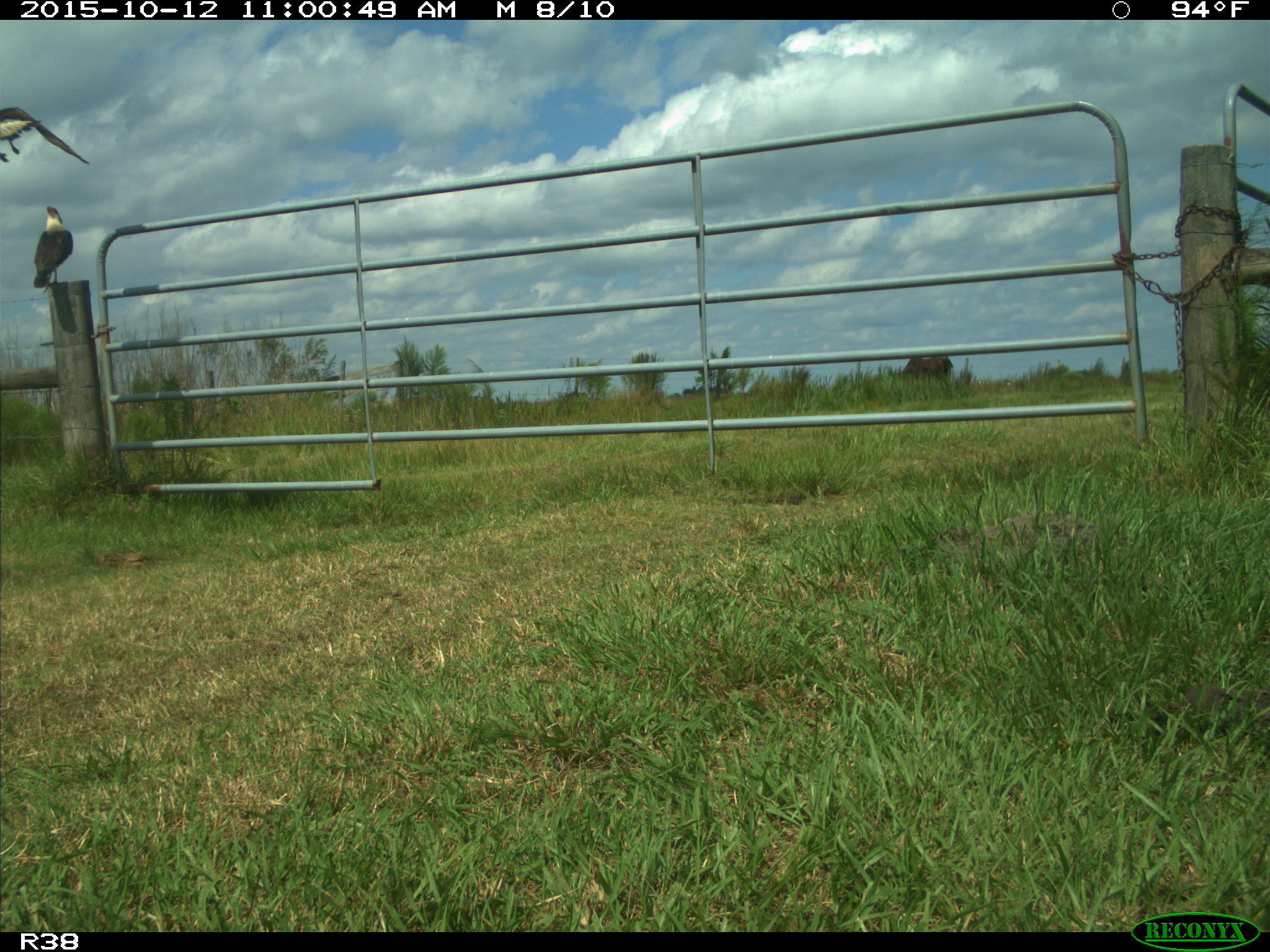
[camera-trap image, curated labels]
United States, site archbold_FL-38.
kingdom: Animalia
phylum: Chordata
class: Aves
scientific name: Aves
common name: birds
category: unidentified bird